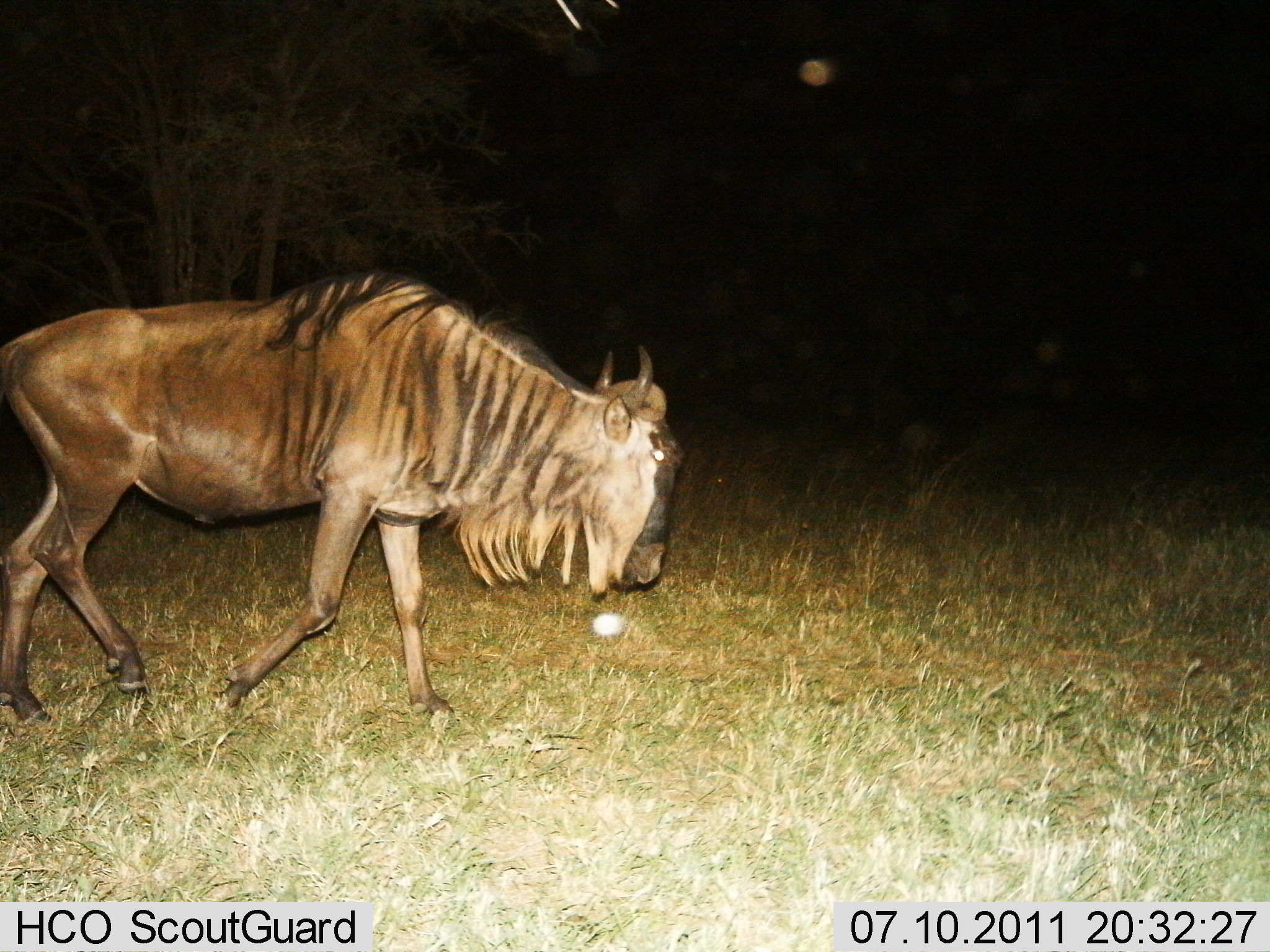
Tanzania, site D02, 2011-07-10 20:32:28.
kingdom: Animalia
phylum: Chordata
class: Mammalia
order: Artiodactyla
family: Bovidae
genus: Connochaetes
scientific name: Connochaetes taurinus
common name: blue wildebeest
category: wildebeest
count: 1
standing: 15%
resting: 0%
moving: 92%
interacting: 0%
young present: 0%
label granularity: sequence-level